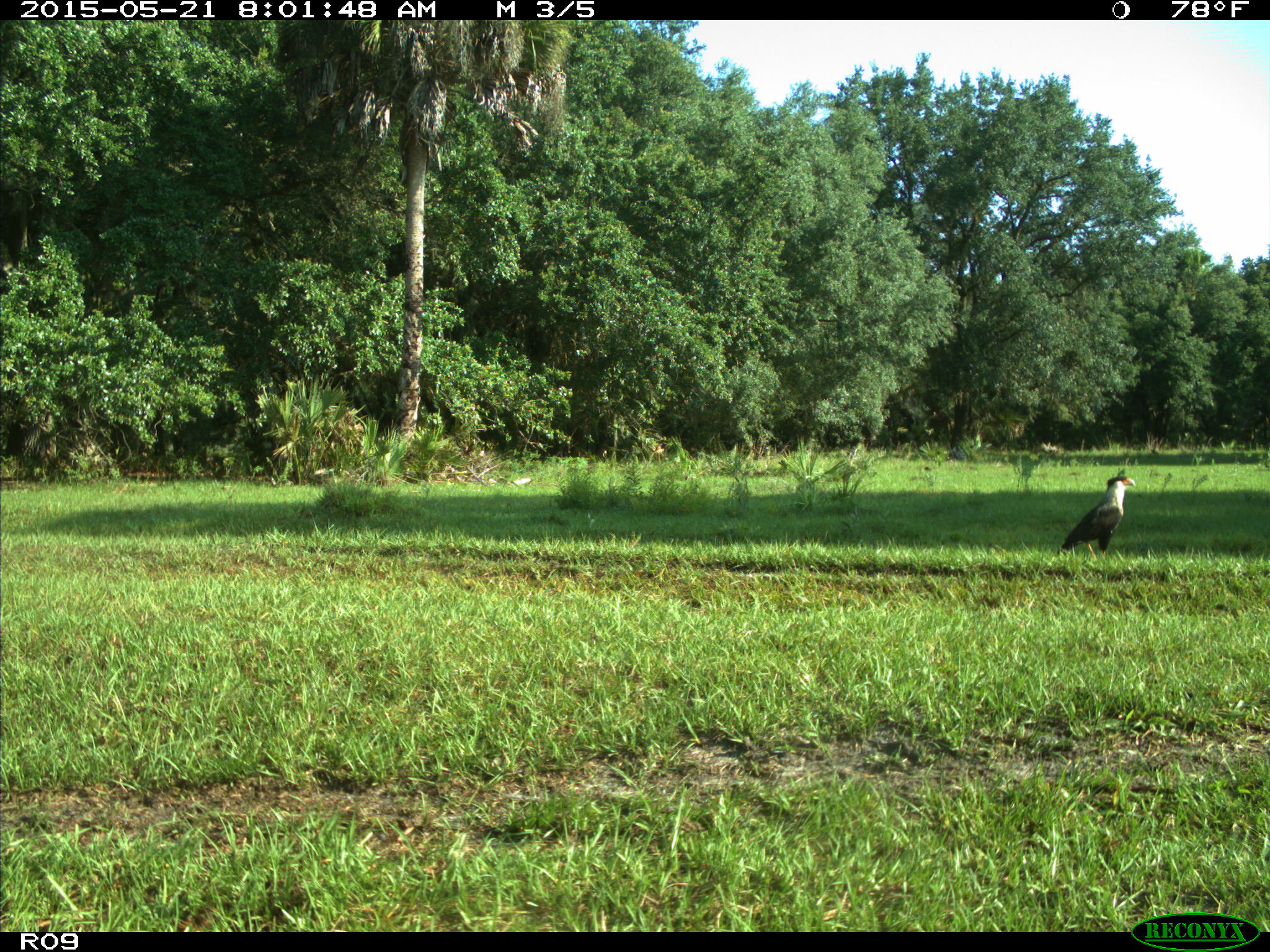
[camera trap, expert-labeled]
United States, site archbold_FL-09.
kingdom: Animalia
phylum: Chordata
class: Aves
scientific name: Aves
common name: birds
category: unidentified bird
Unidentified bird (birds) (Aves).